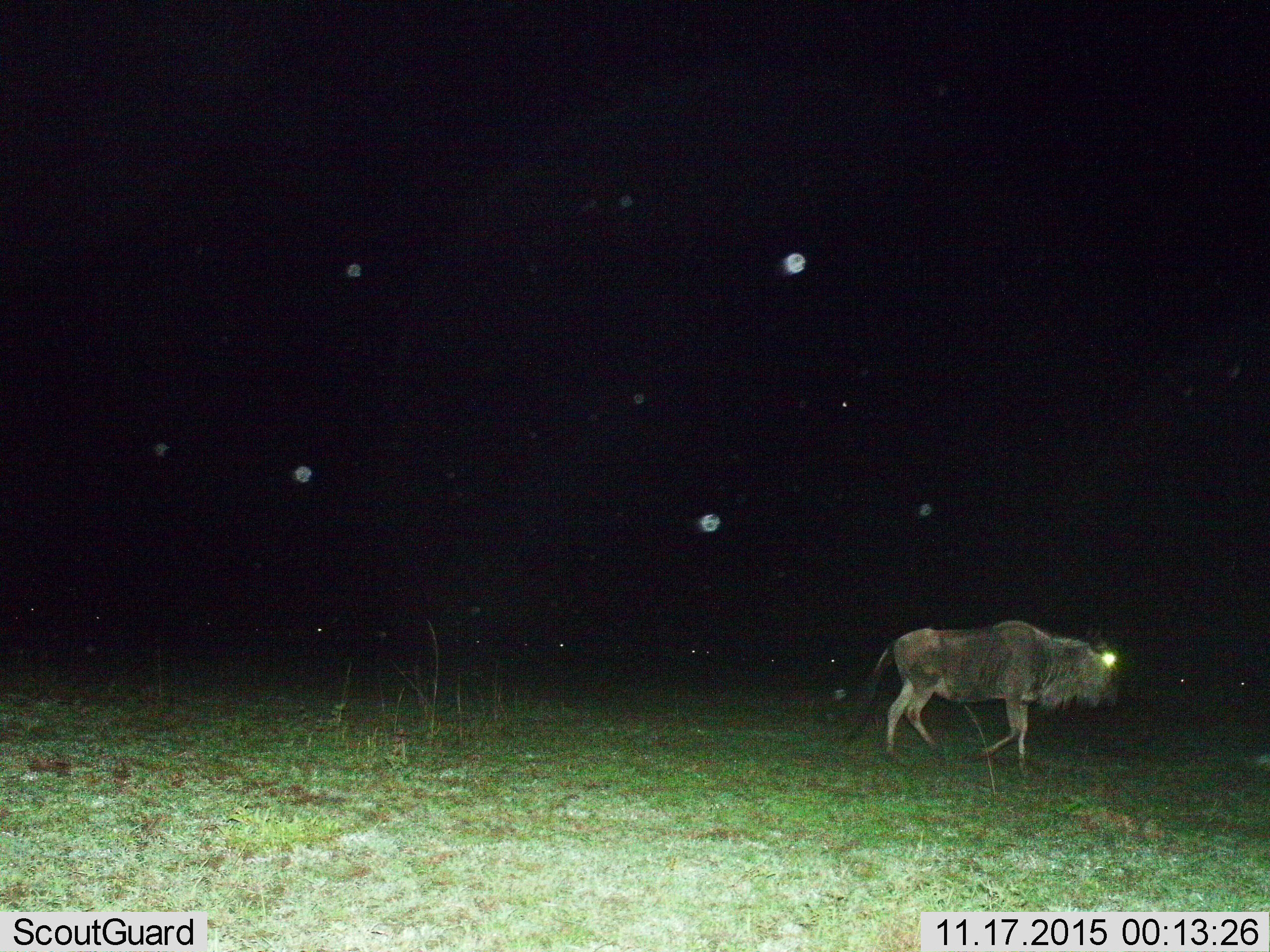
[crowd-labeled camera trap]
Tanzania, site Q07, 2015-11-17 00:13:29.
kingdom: Animalia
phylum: Chordata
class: Mammalia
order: Artiodactyla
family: Bovidae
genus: Connochaetes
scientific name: Connochaetes taurinus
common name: blue wildebeest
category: wildebeest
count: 1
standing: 33%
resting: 0%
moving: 78%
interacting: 0%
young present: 0%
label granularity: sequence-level